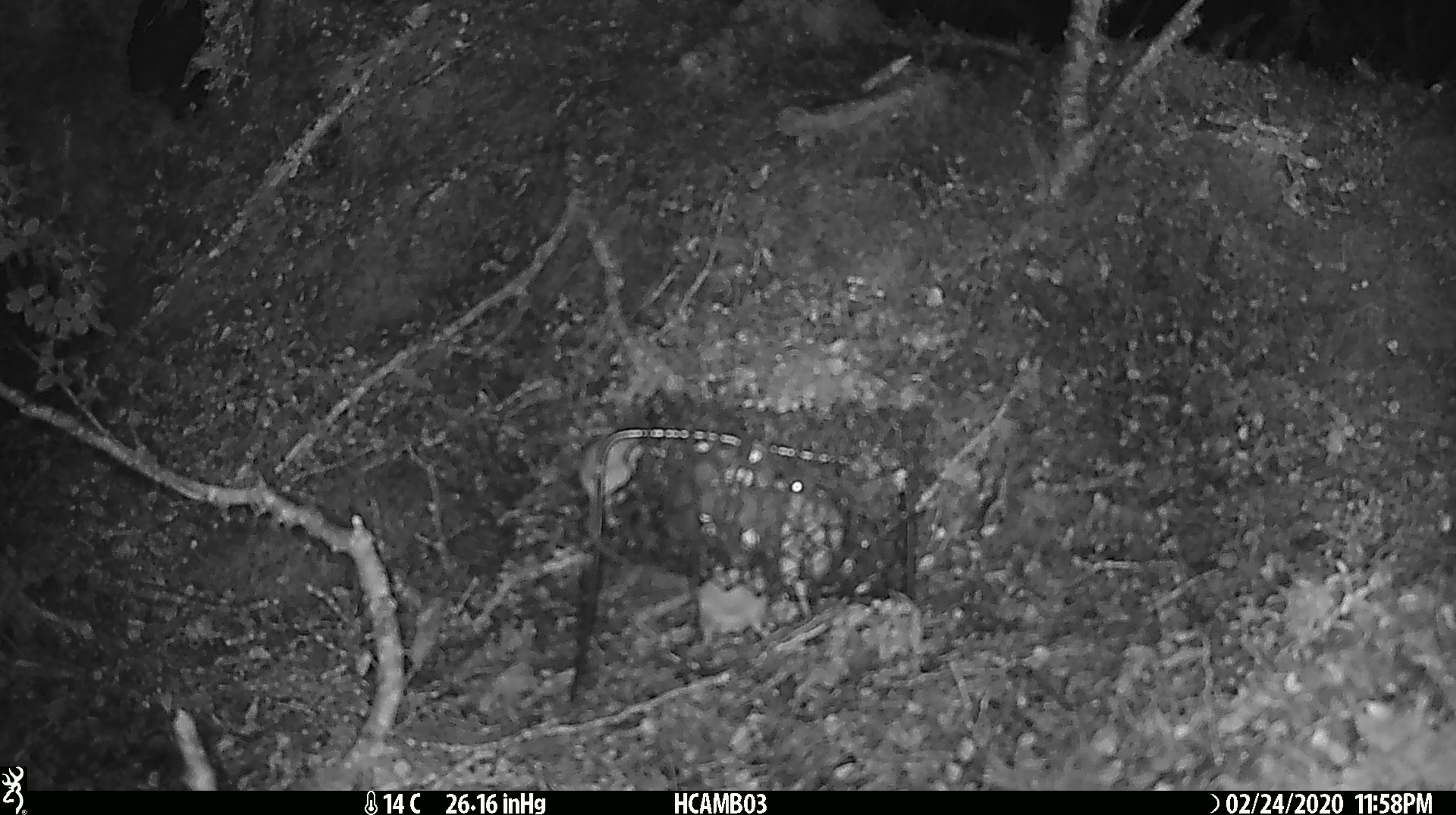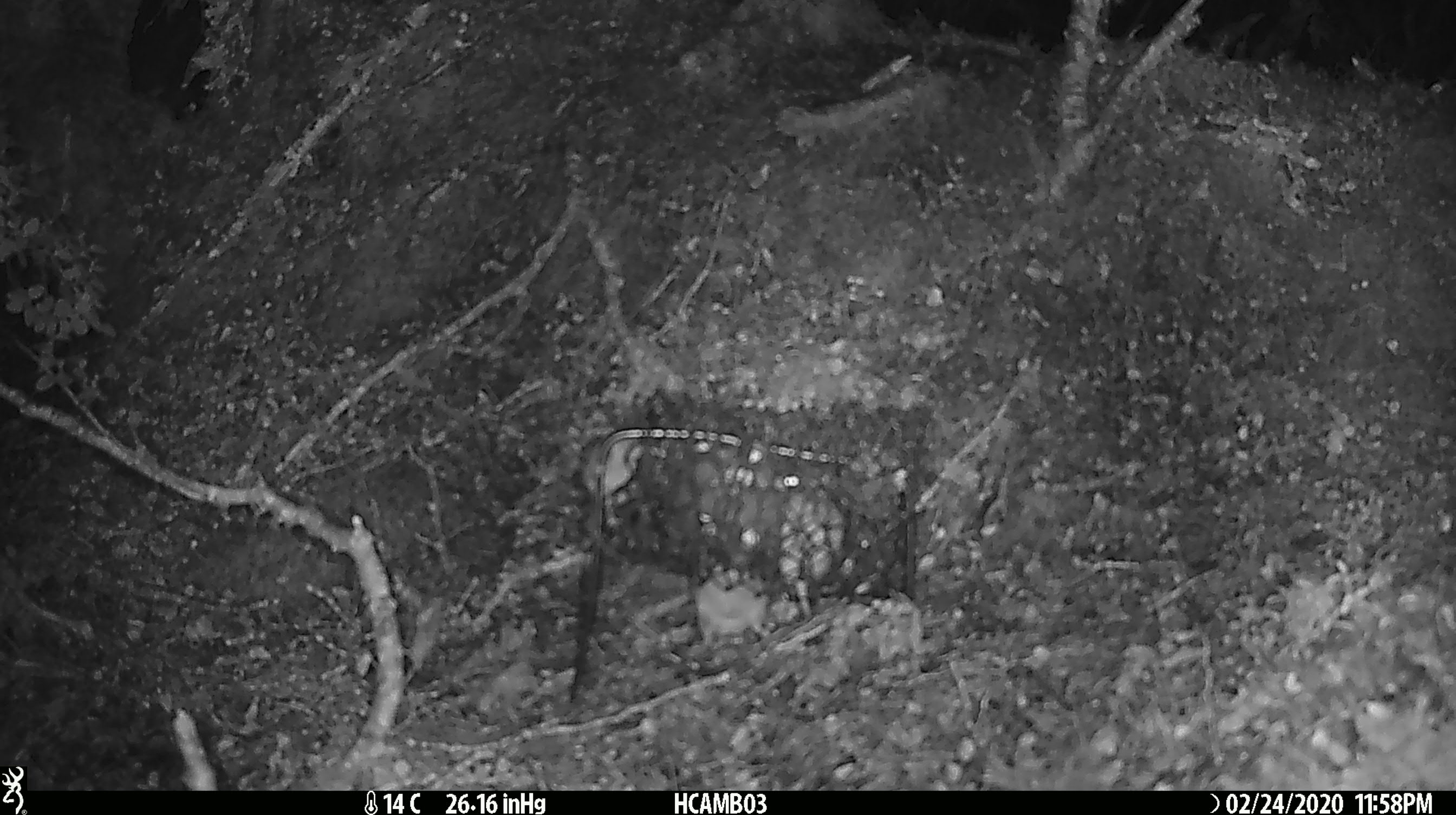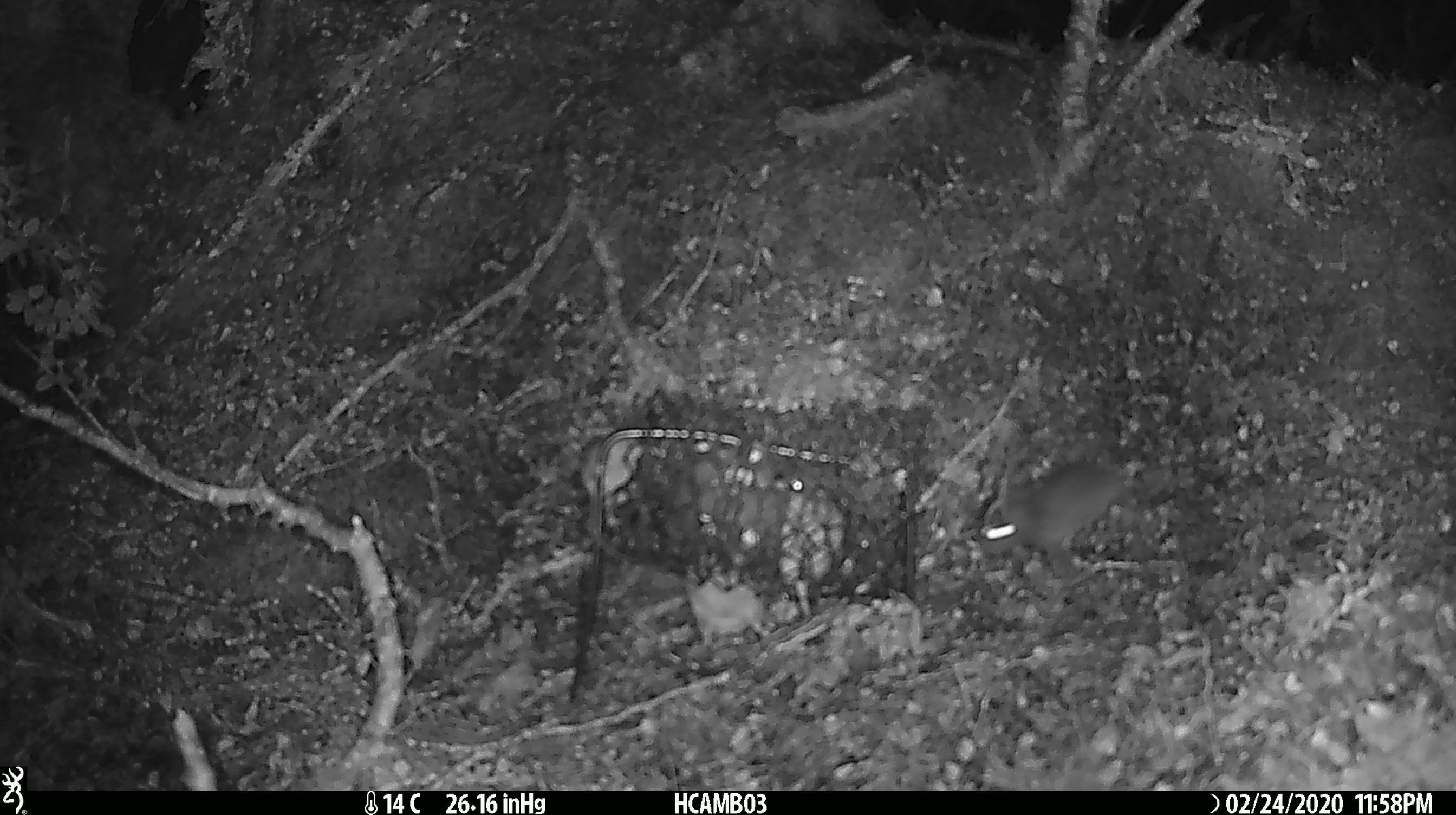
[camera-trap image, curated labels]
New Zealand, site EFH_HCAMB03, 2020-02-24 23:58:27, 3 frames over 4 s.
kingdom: Animalia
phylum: Chordata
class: Mammalia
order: Rodentia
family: Muridae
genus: Mus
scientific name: Mus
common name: mouse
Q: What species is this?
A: Mouse (Mus).